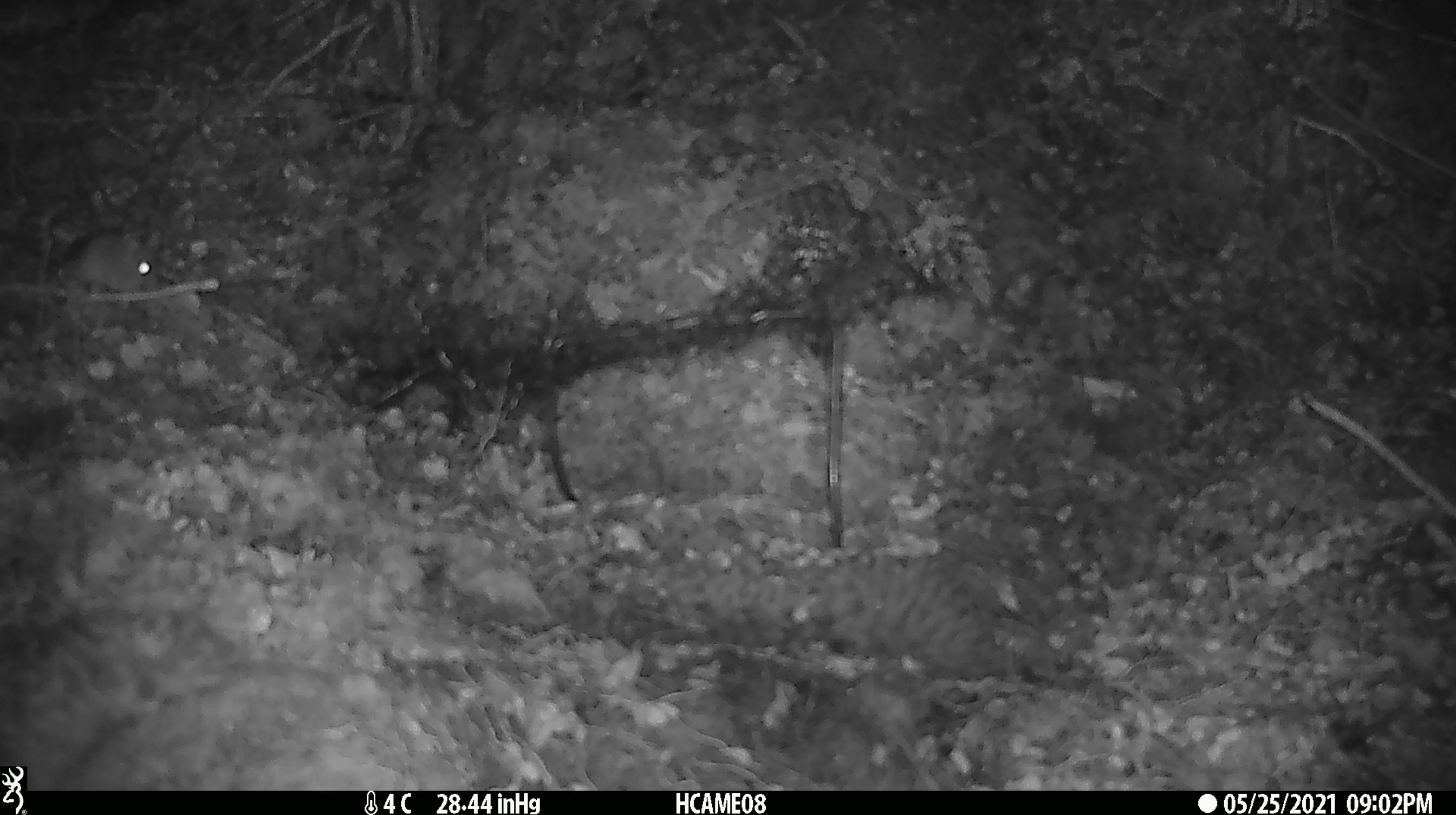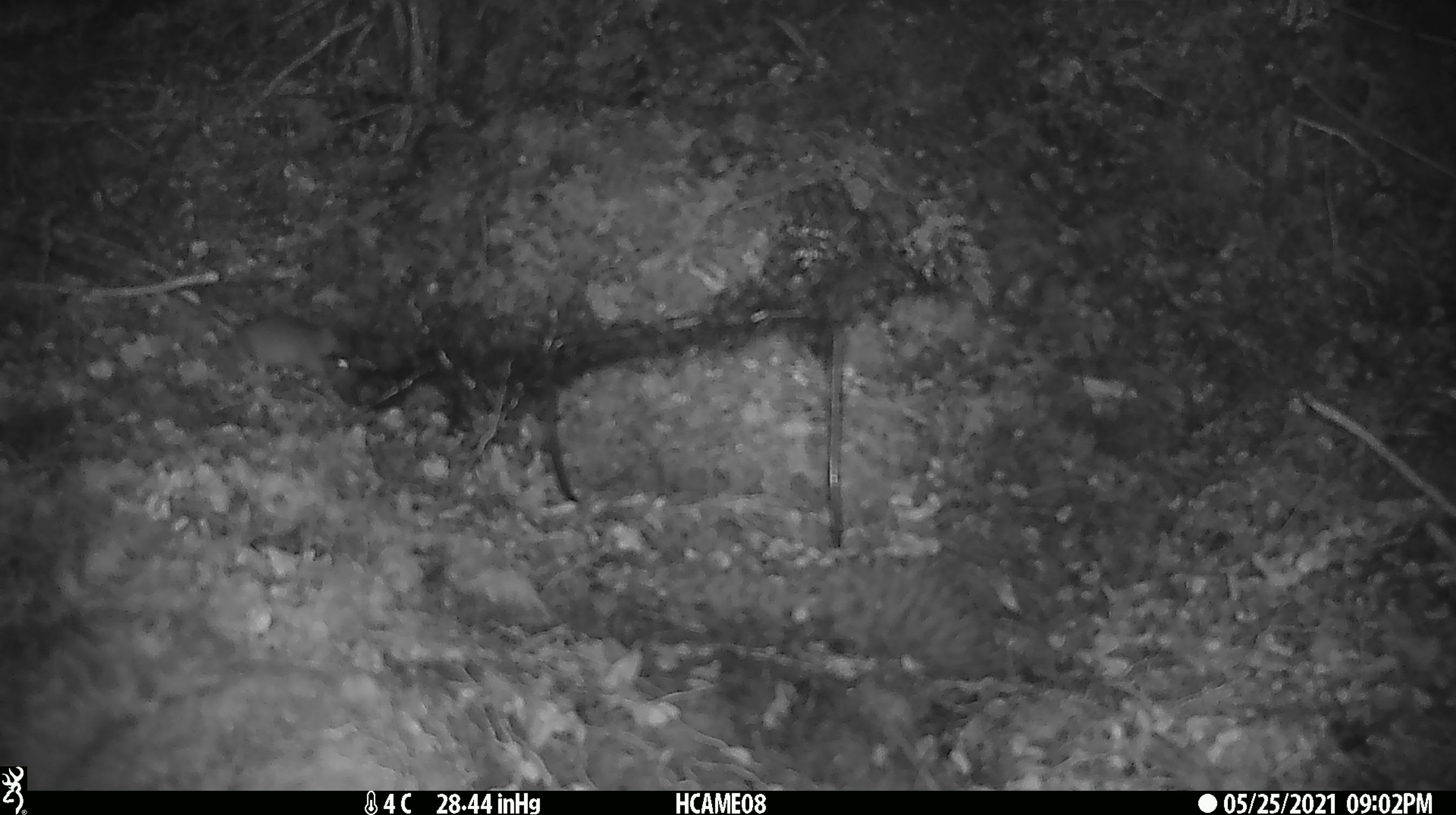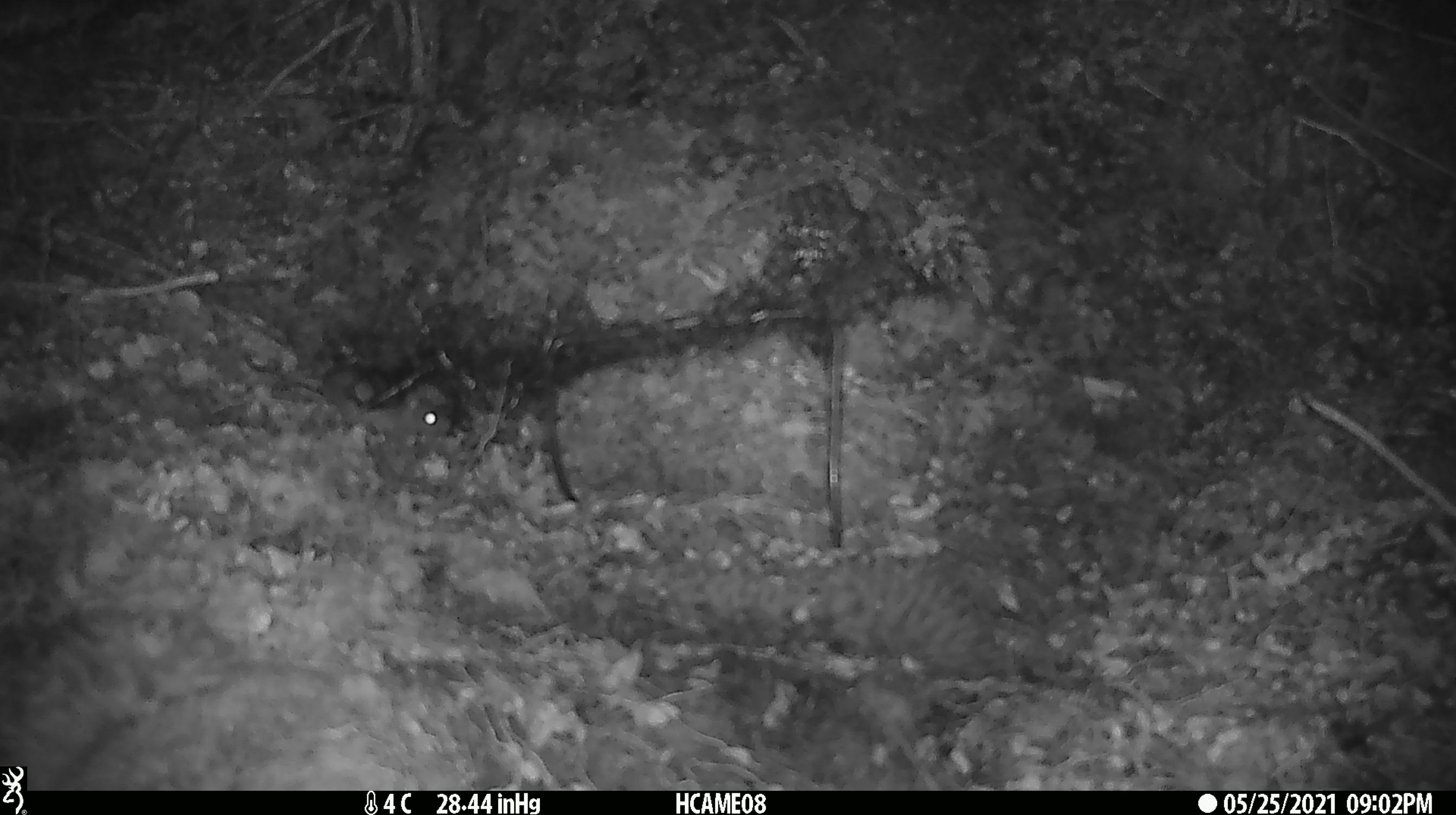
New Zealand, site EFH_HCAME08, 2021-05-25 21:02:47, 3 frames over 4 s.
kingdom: Animalia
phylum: Chordata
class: Mammalia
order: Rodentia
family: Muridae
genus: Mus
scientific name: Mus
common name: mouse